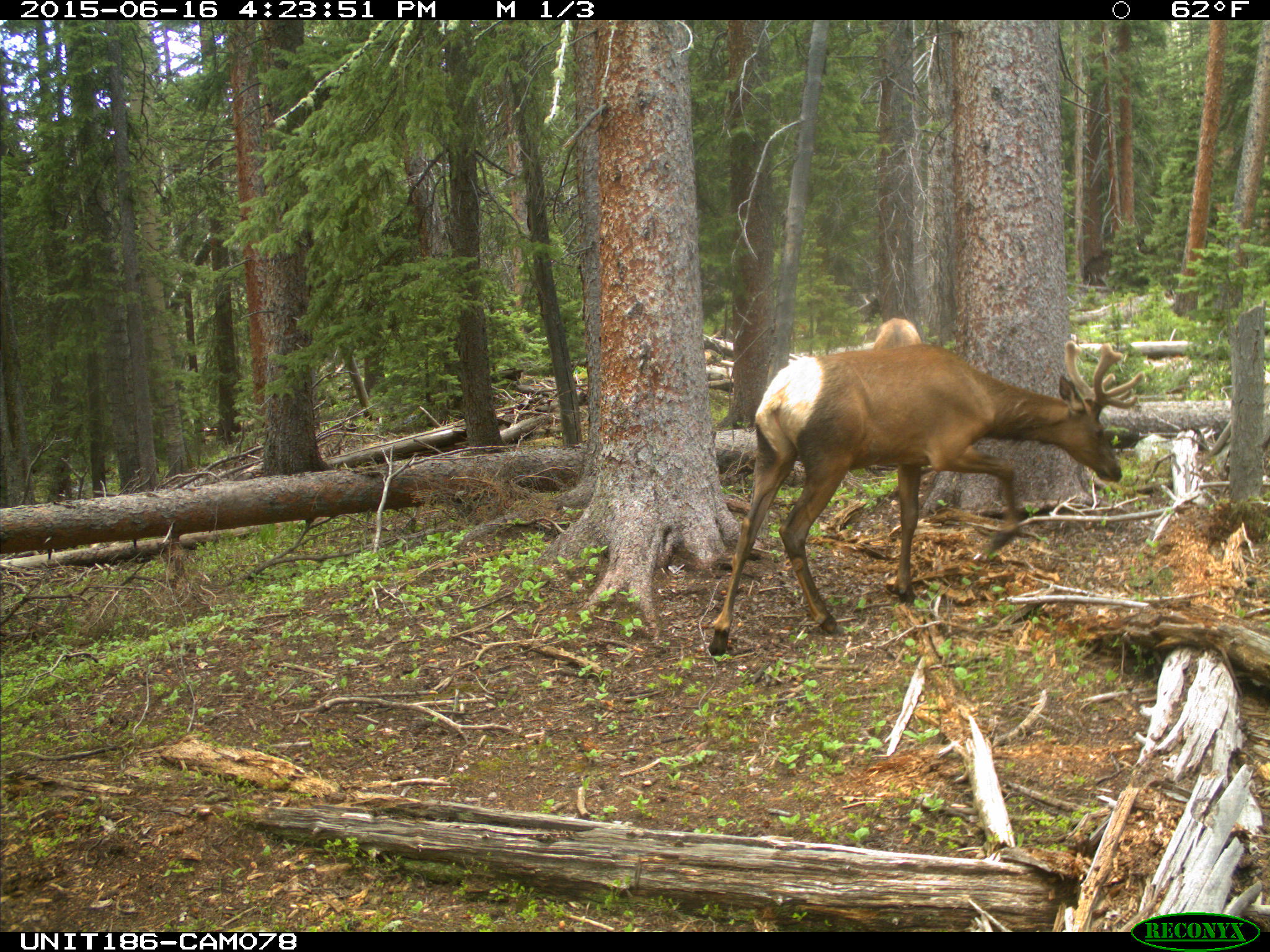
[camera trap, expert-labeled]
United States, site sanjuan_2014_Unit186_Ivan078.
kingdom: Animalia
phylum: Chordata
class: Mammalia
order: Artiodactyla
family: Cervidae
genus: Cervus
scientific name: Cervus elaphus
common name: red deer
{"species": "Cervus elaphus (red deer)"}